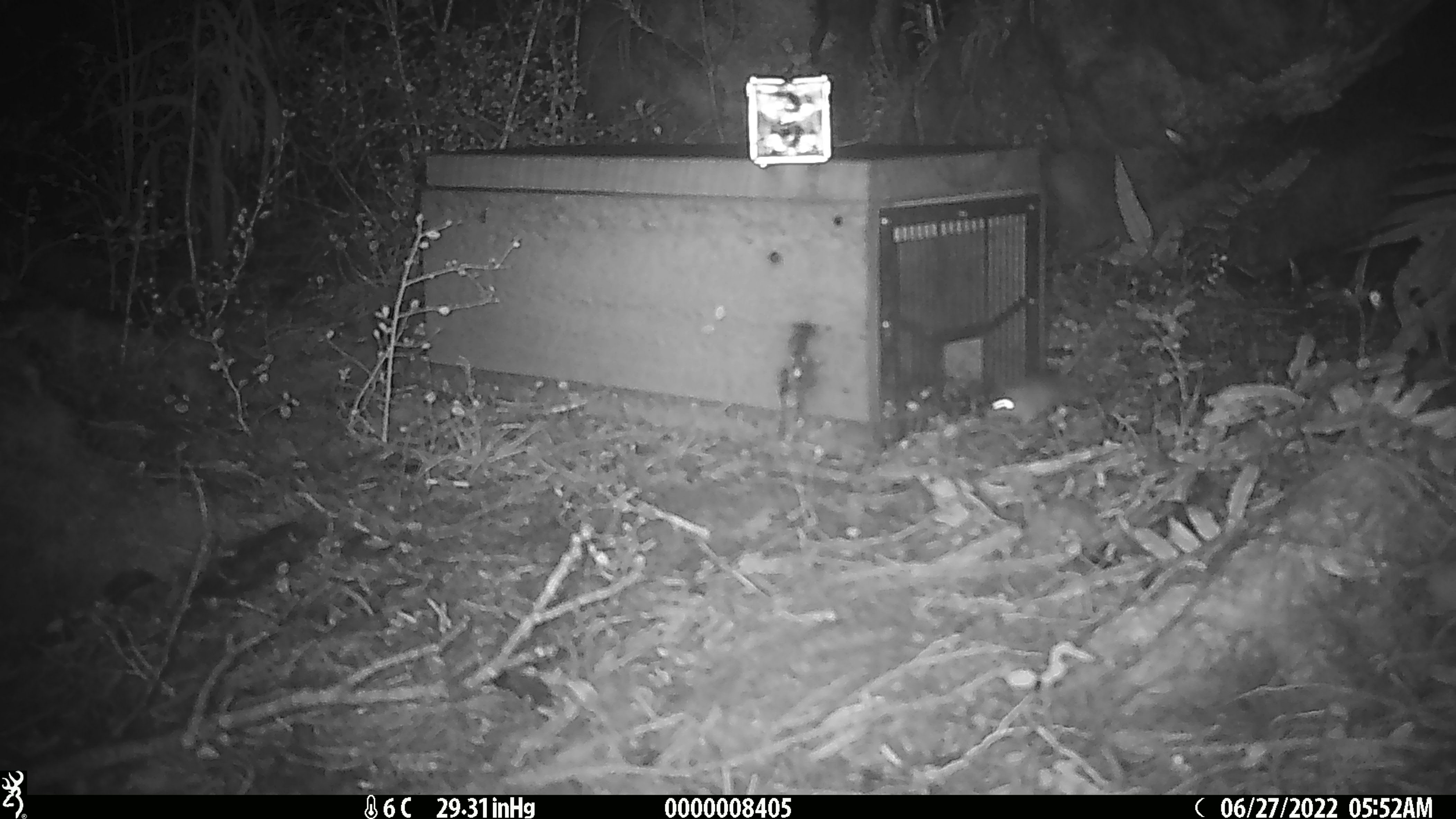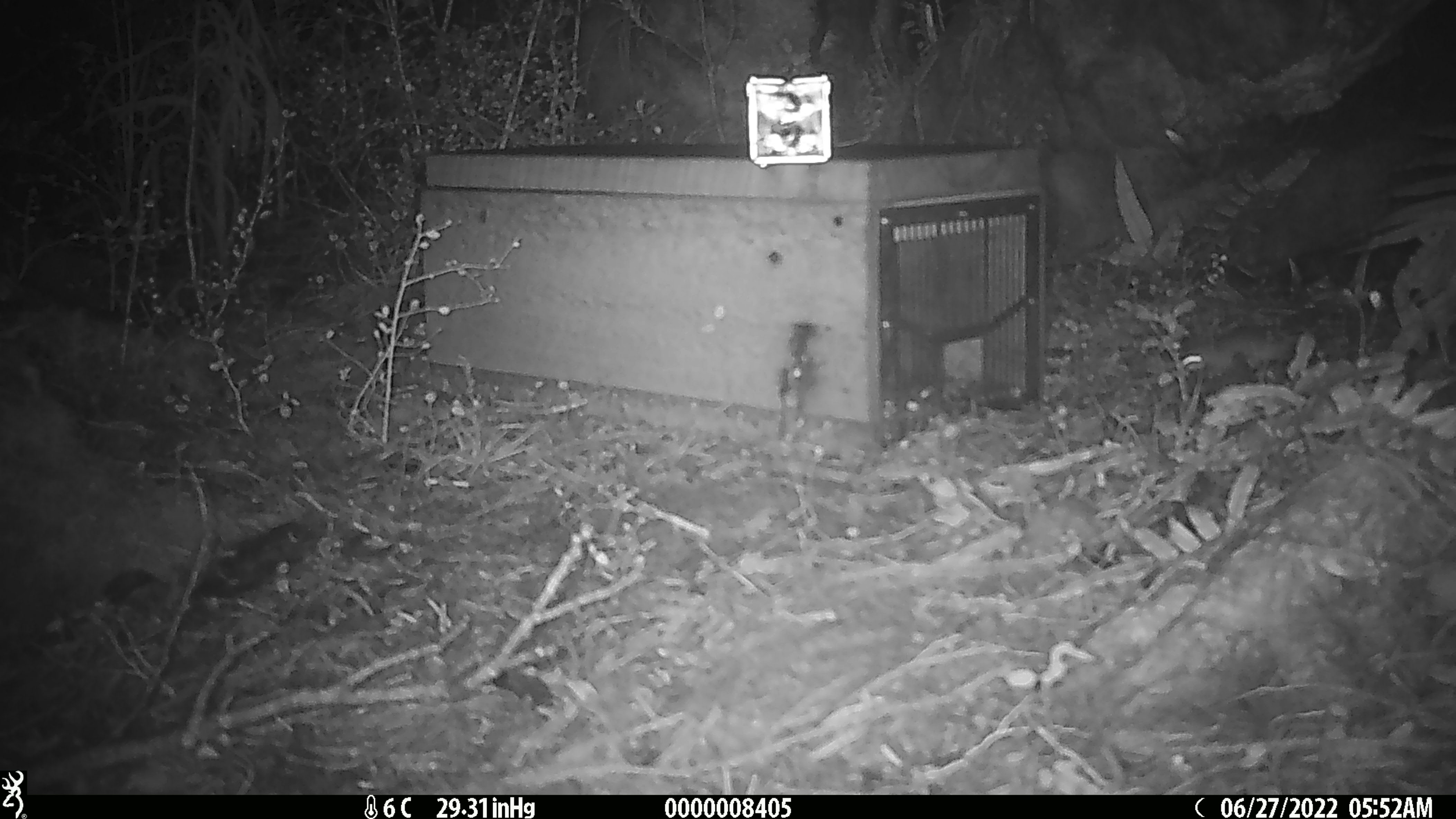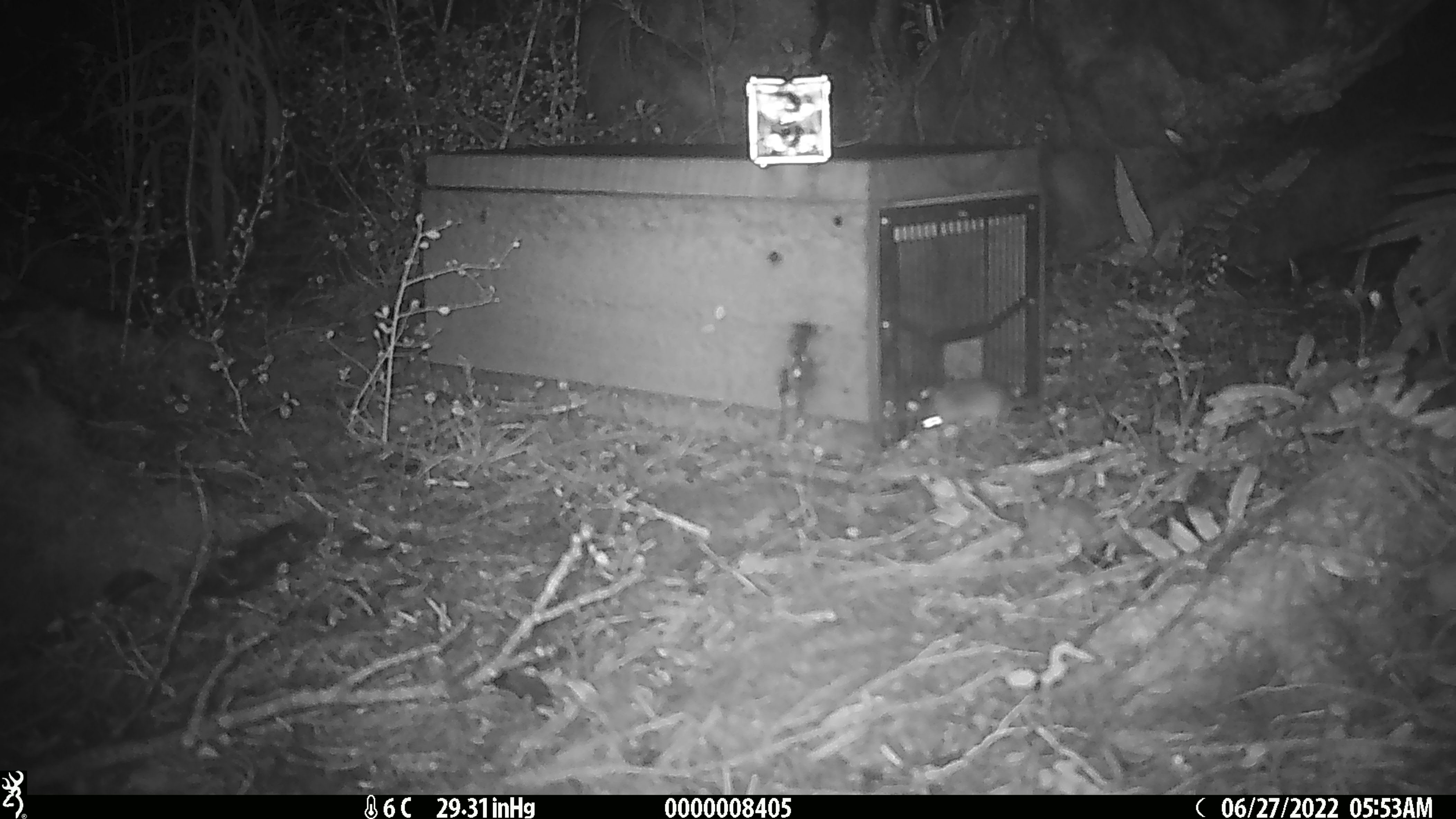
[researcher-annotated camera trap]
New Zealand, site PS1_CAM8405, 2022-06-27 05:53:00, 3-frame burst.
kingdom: Animalia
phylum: Chordata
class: Mammalia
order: Rodentia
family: Muridae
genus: Mus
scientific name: Mus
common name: mouse